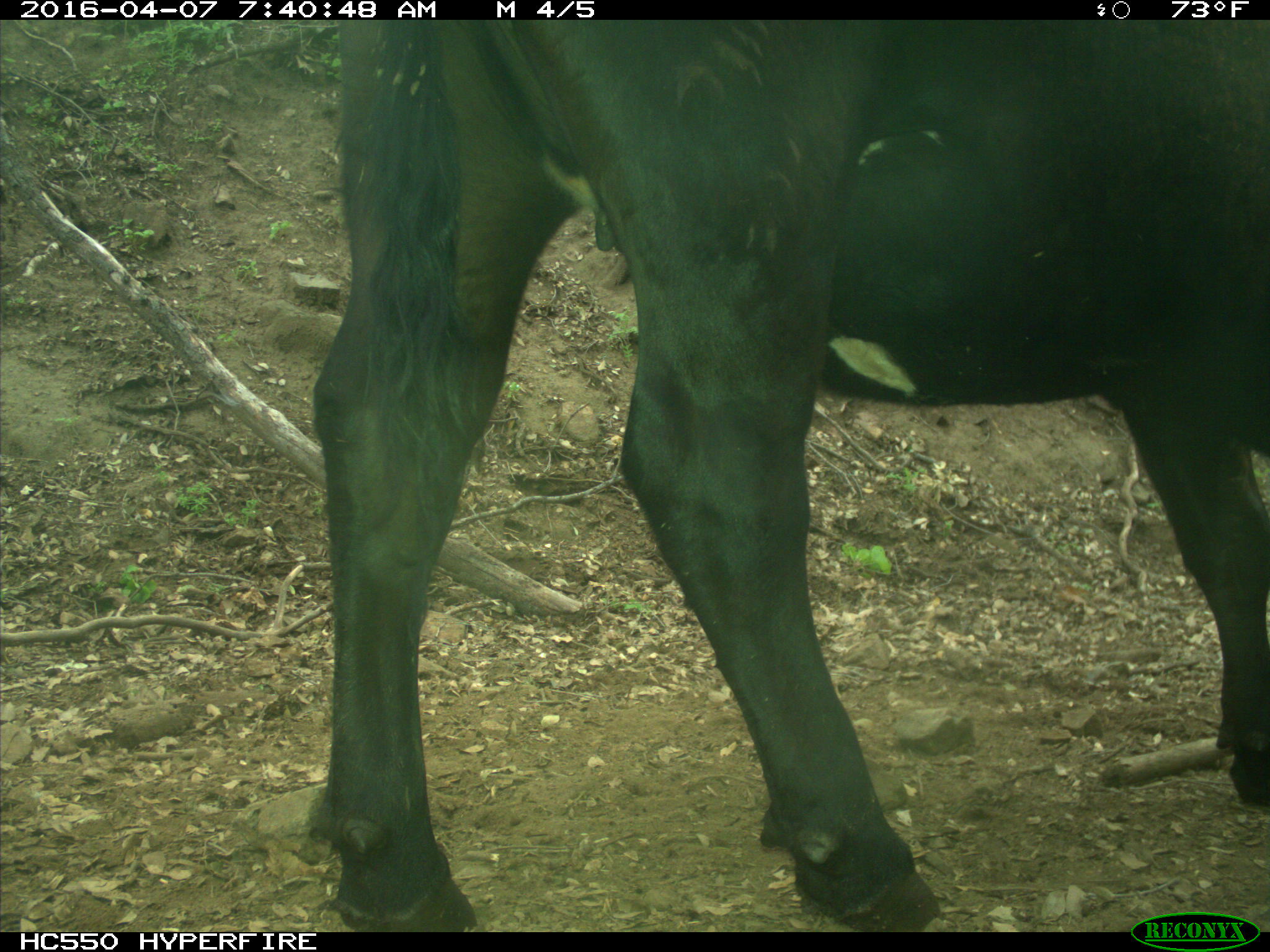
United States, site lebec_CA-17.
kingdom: Animalia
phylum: Chordata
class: Mammalia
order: Artiodactyla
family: Bovidae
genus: Bos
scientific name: Bos taurus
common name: domestic cow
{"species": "Bos taurus (domestic cow)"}